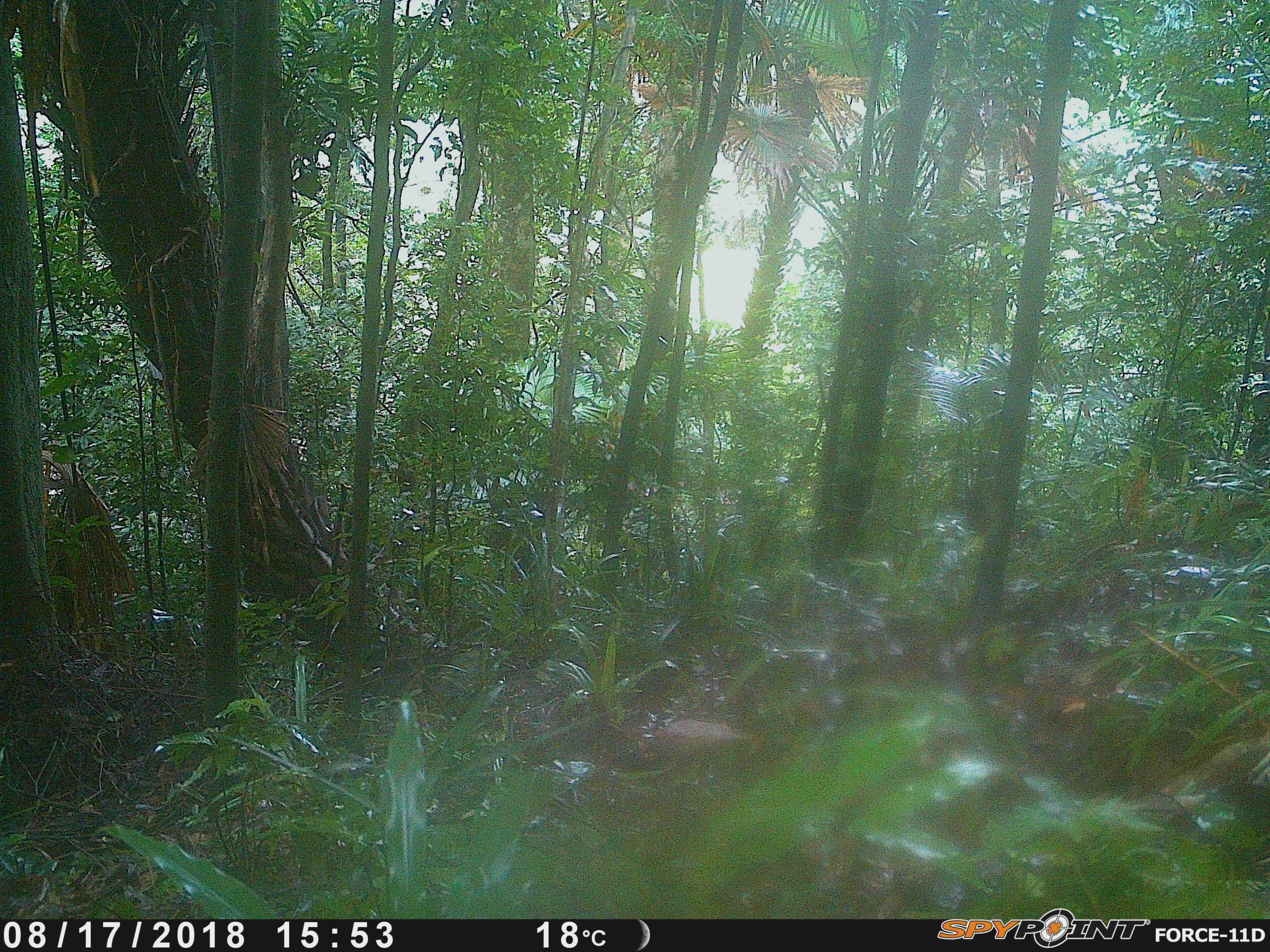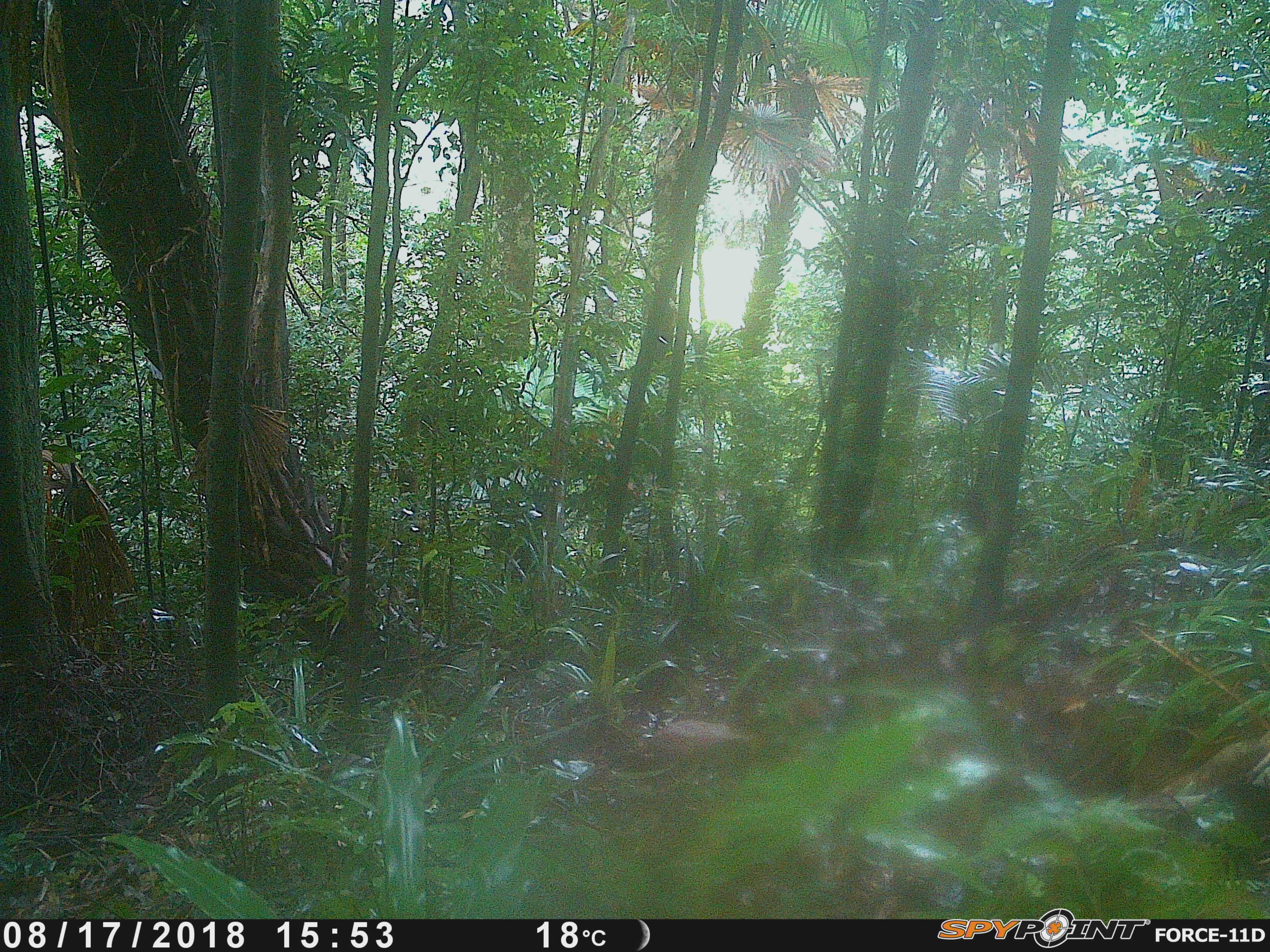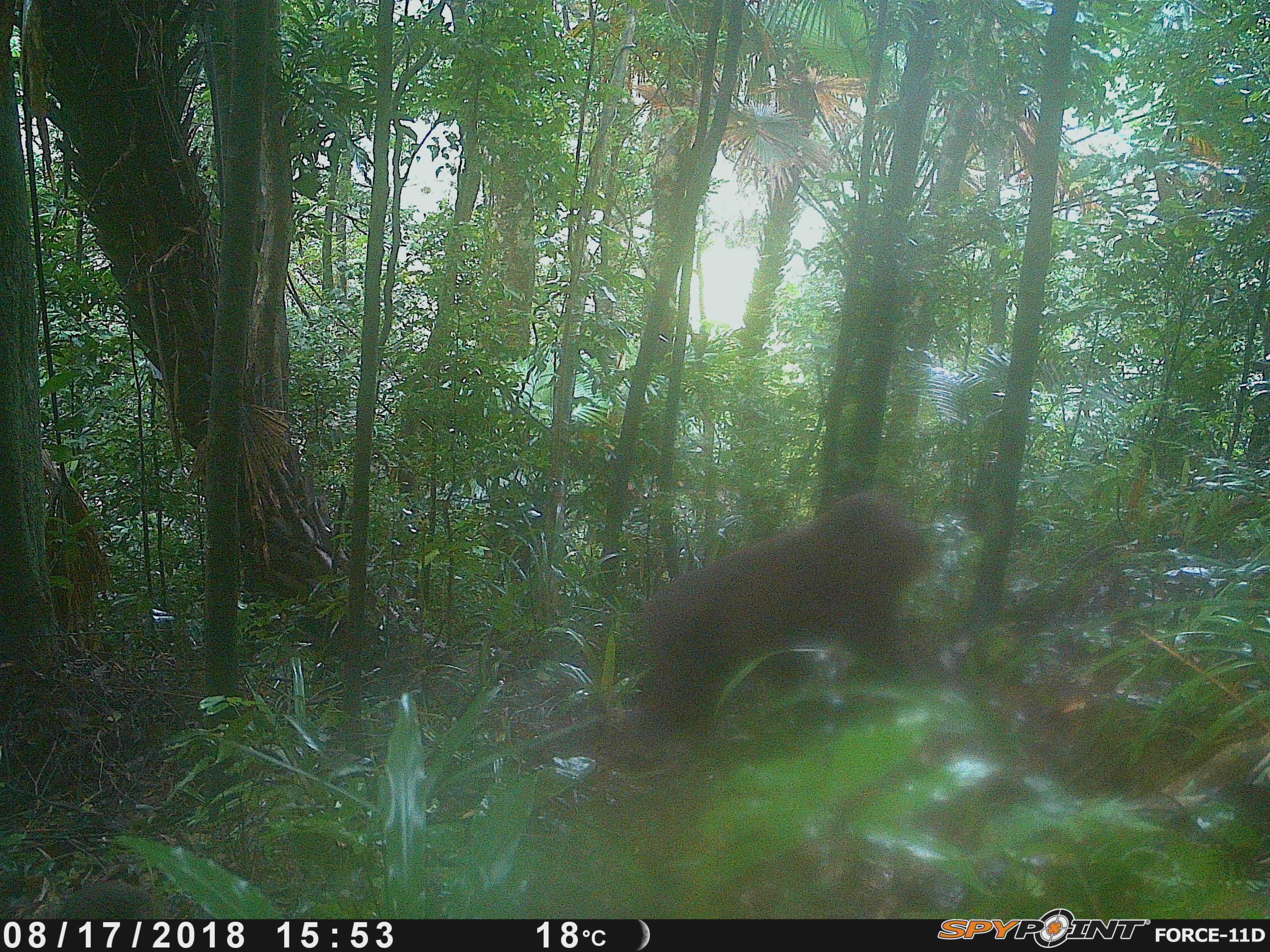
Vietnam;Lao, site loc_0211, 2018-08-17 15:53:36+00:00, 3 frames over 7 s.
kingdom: Animalia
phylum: Chordata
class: Mammalia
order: Primates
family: Cercopithecidae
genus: Macaca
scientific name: Macaca arctoides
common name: stump-tailed macaque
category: stump tailed macaque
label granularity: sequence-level